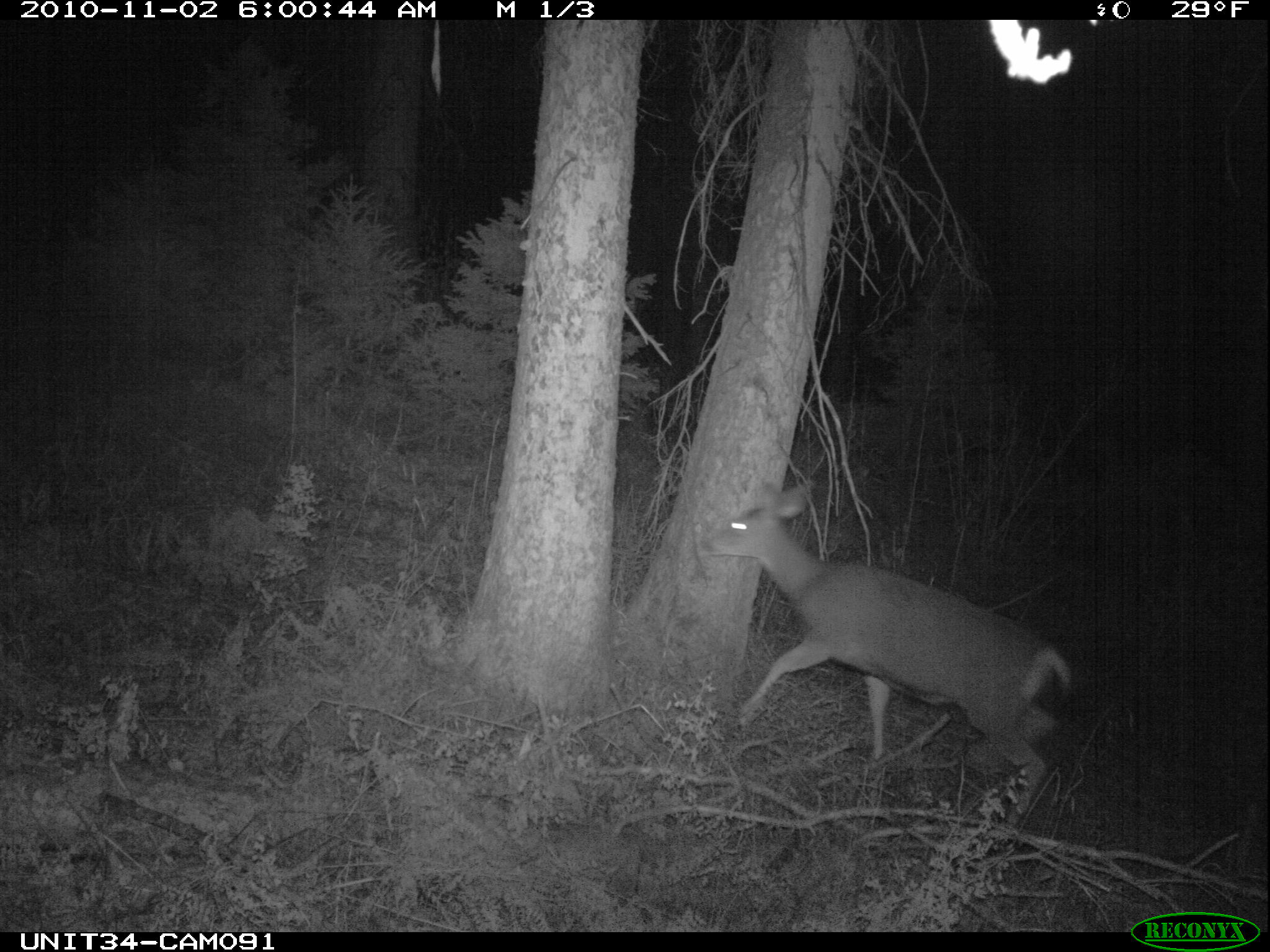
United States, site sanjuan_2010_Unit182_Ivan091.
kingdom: Animalia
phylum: Chordata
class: Mammalia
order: Artiodactyla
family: Cervidae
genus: Odocoileus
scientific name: Odocoileus hemionus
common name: mule deer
Odocoileus hemionus (mule deer).